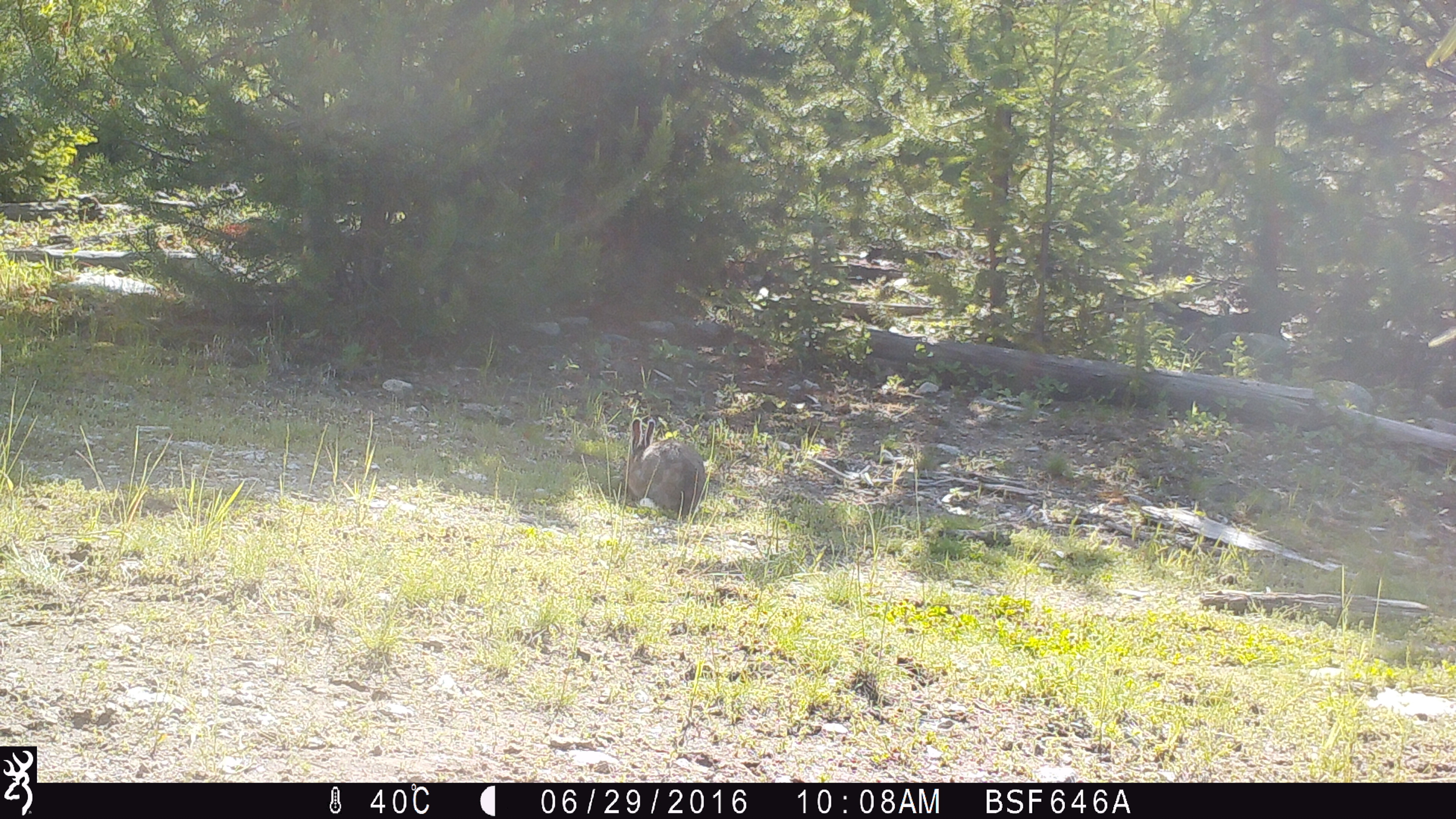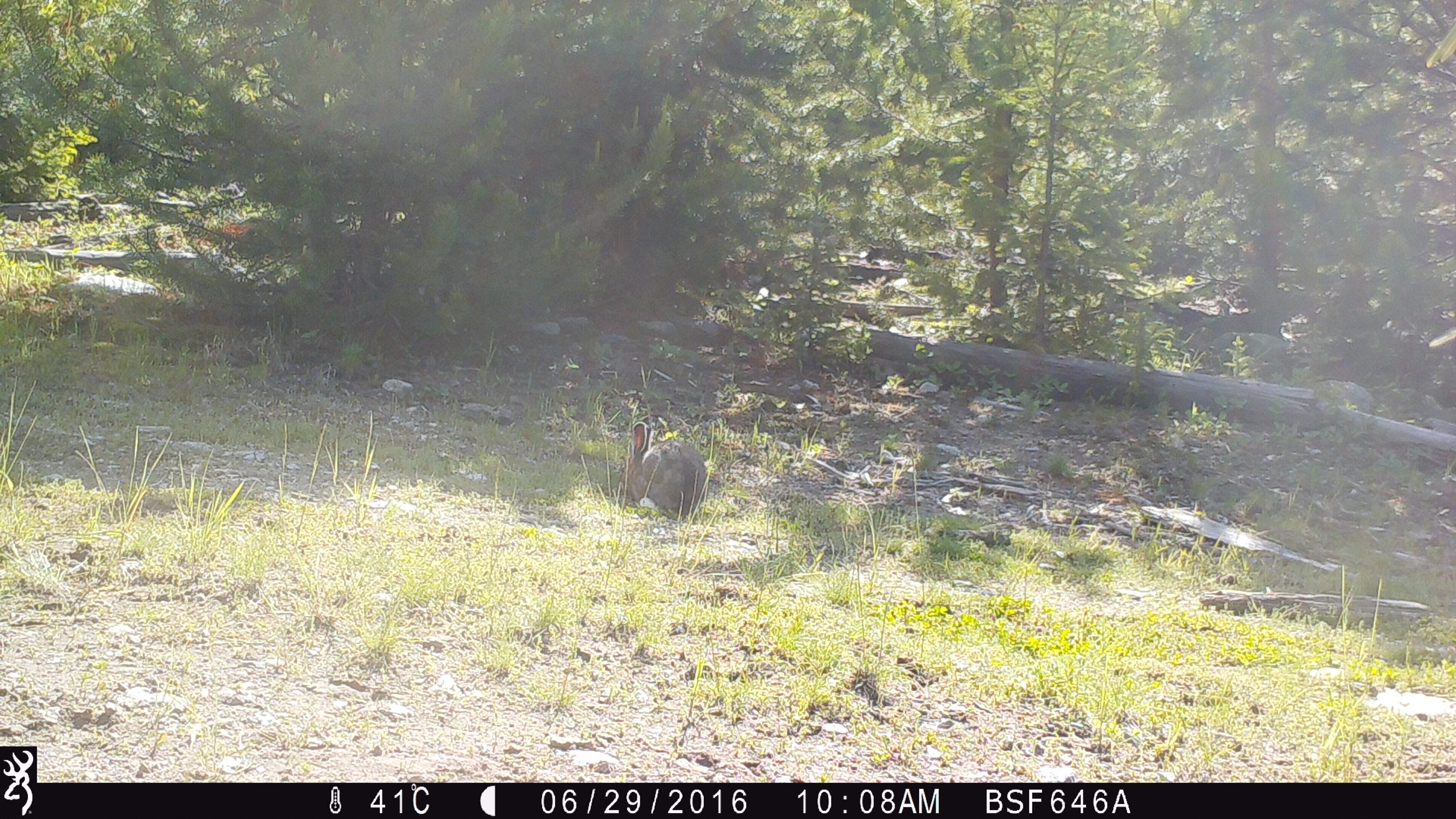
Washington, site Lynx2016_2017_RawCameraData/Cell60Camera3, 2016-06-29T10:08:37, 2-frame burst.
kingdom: Animalia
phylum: Chordata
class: Mammalia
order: Lagomorpha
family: Leporidae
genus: Lepus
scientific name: Lepus americanus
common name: snowshoe hare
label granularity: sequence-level